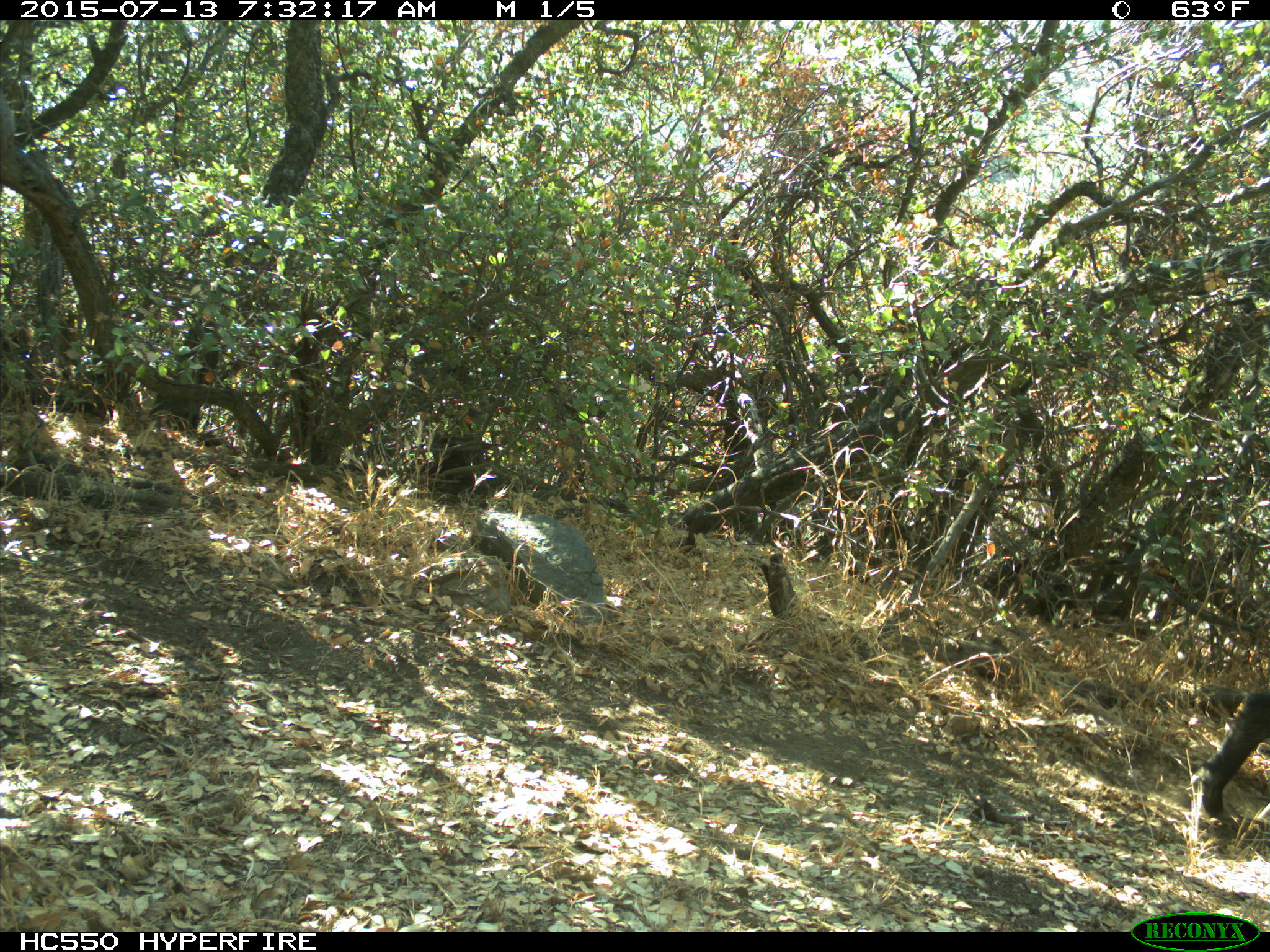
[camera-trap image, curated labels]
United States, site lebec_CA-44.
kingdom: Animalia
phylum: Chordata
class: Mammalia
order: Artiodactyla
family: Suidae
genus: Sus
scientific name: Sus scrofa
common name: wild boar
Sus scrofa (wild boar).